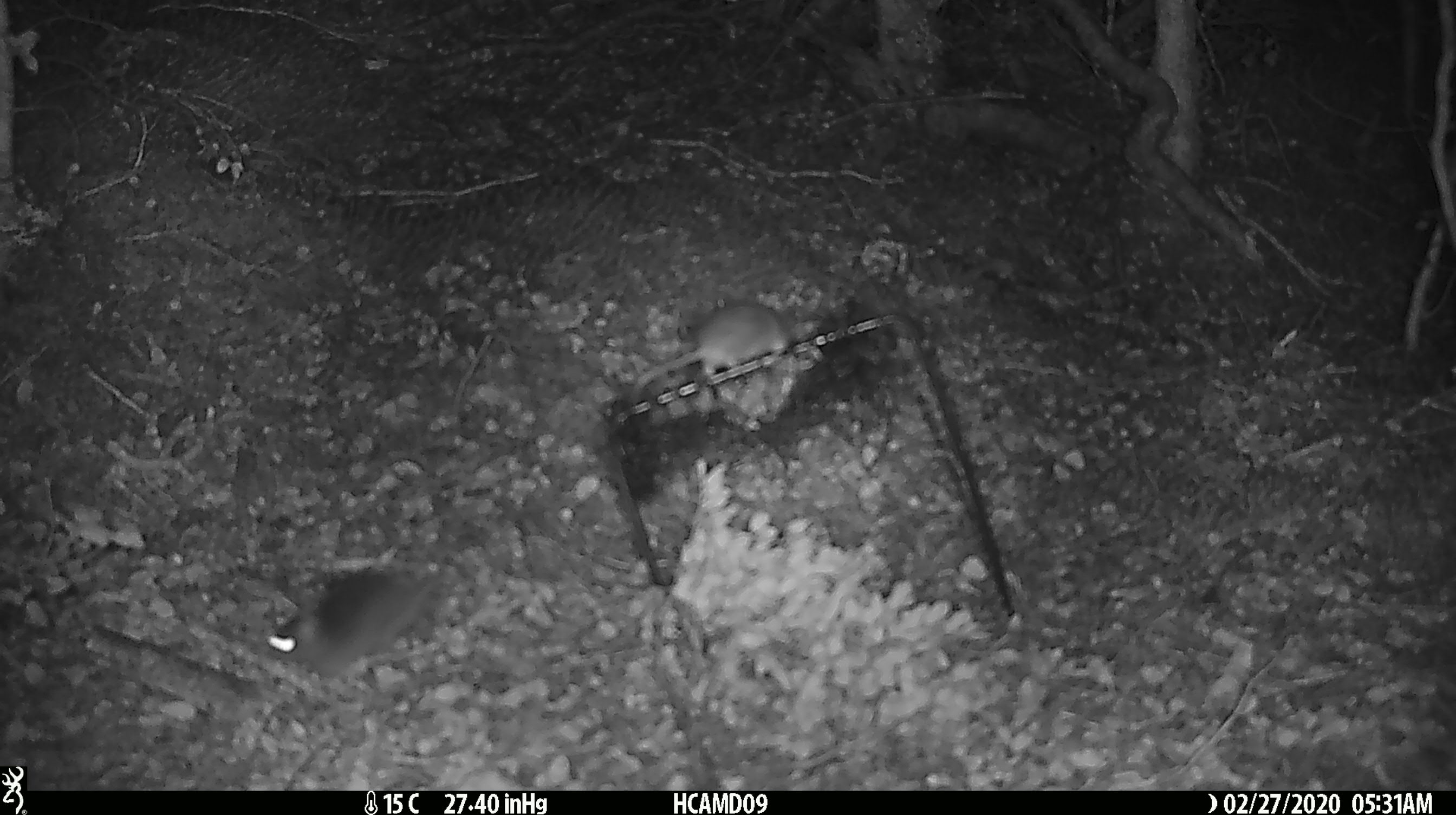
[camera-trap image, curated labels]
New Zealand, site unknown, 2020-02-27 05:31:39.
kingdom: Animalia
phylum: Chordata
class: Mammalia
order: Rodentia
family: Muridae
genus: Mus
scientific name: Mus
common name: mouse